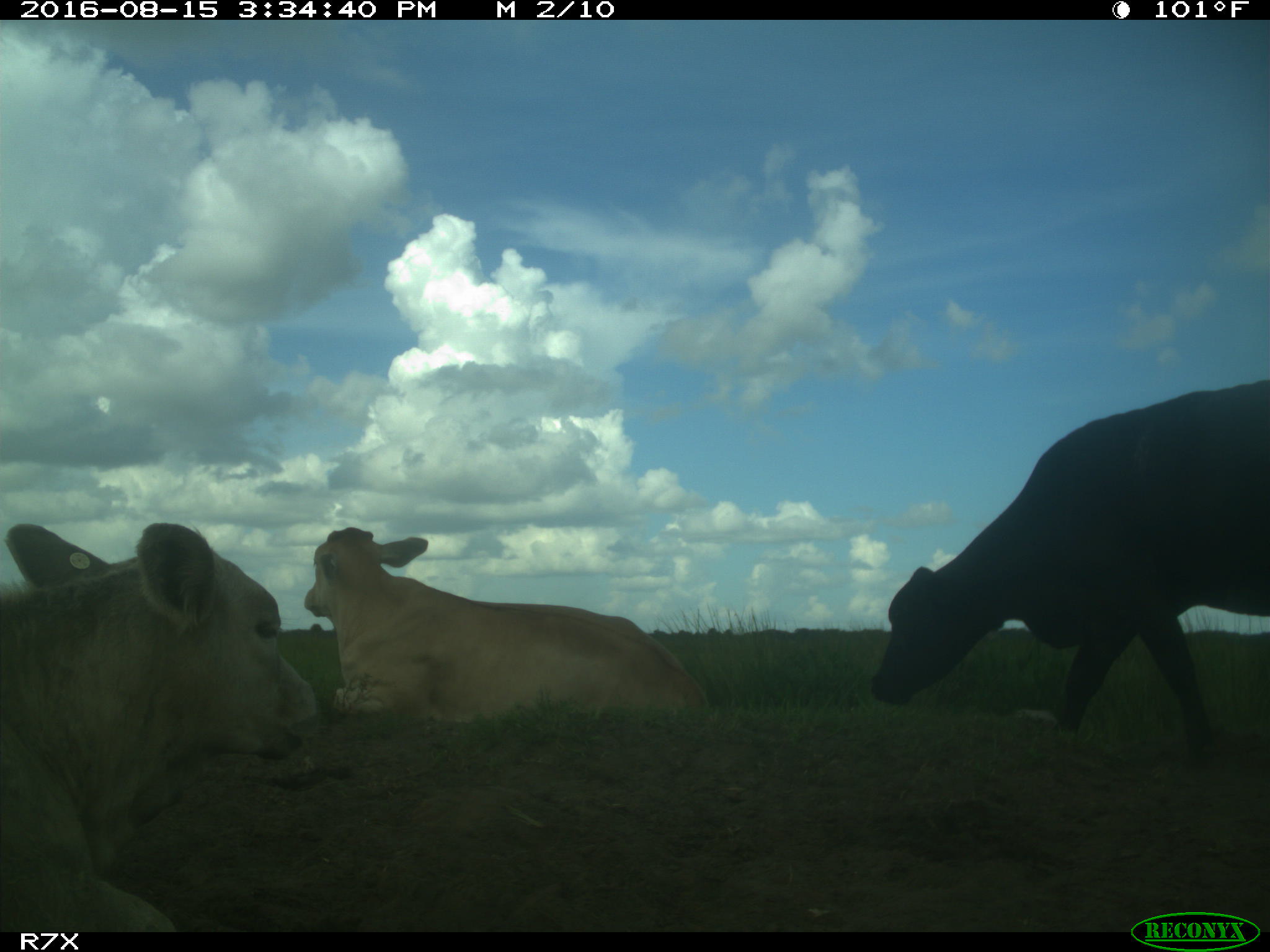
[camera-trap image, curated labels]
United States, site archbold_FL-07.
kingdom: Animalia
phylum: Chordata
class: Mammalia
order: Artiodactyla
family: Bovidae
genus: Bos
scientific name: Bos taurus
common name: domestic cow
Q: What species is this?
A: Bos taurus (domestic cow).